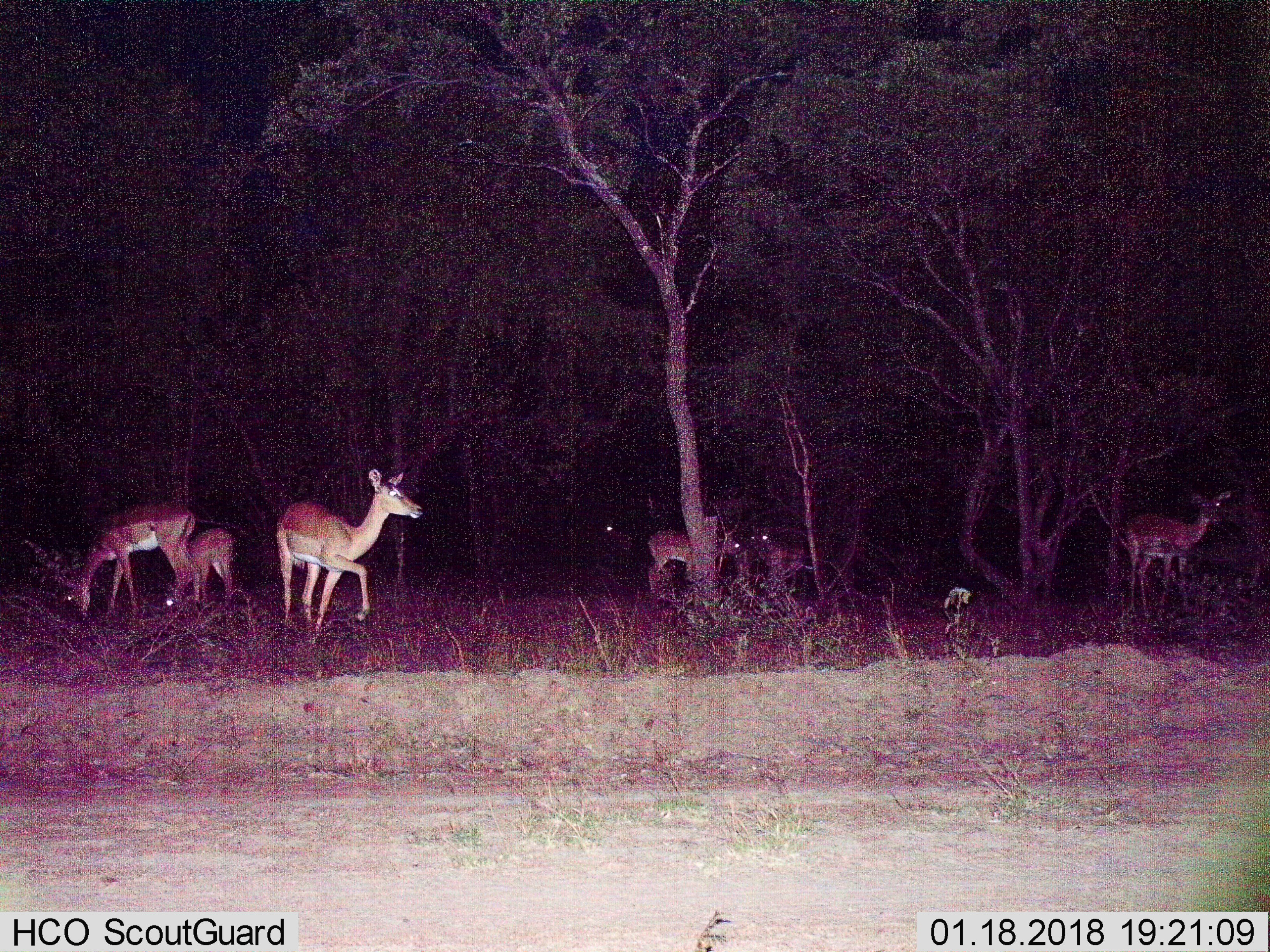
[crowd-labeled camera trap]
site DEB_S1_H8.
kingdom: Animalia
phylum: Chordata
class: Mammalia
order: Artiodactyla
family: Bovidae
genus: Aepyceros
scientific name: Aepyceros melampus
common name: impala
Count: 7.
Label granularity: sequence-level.